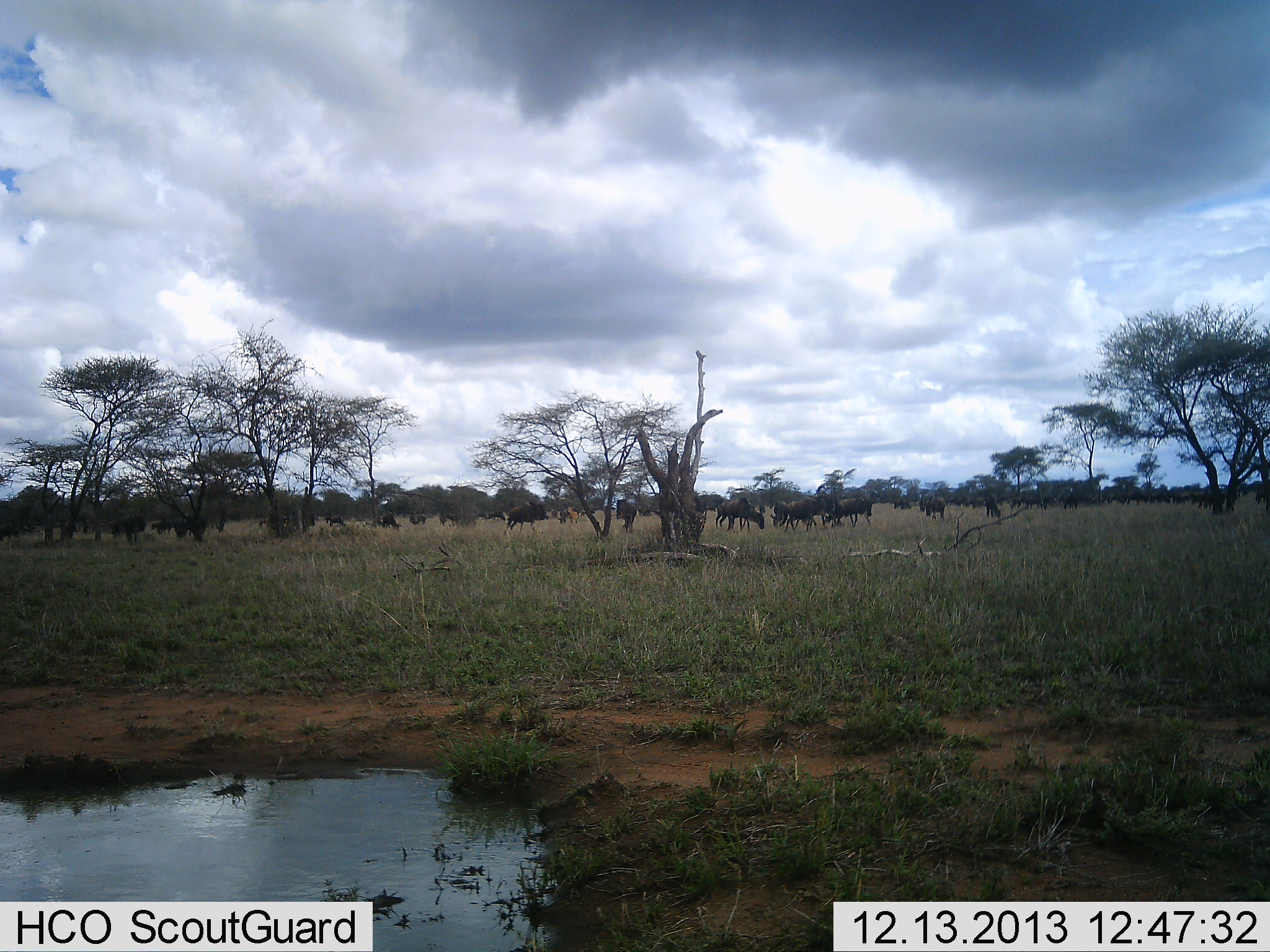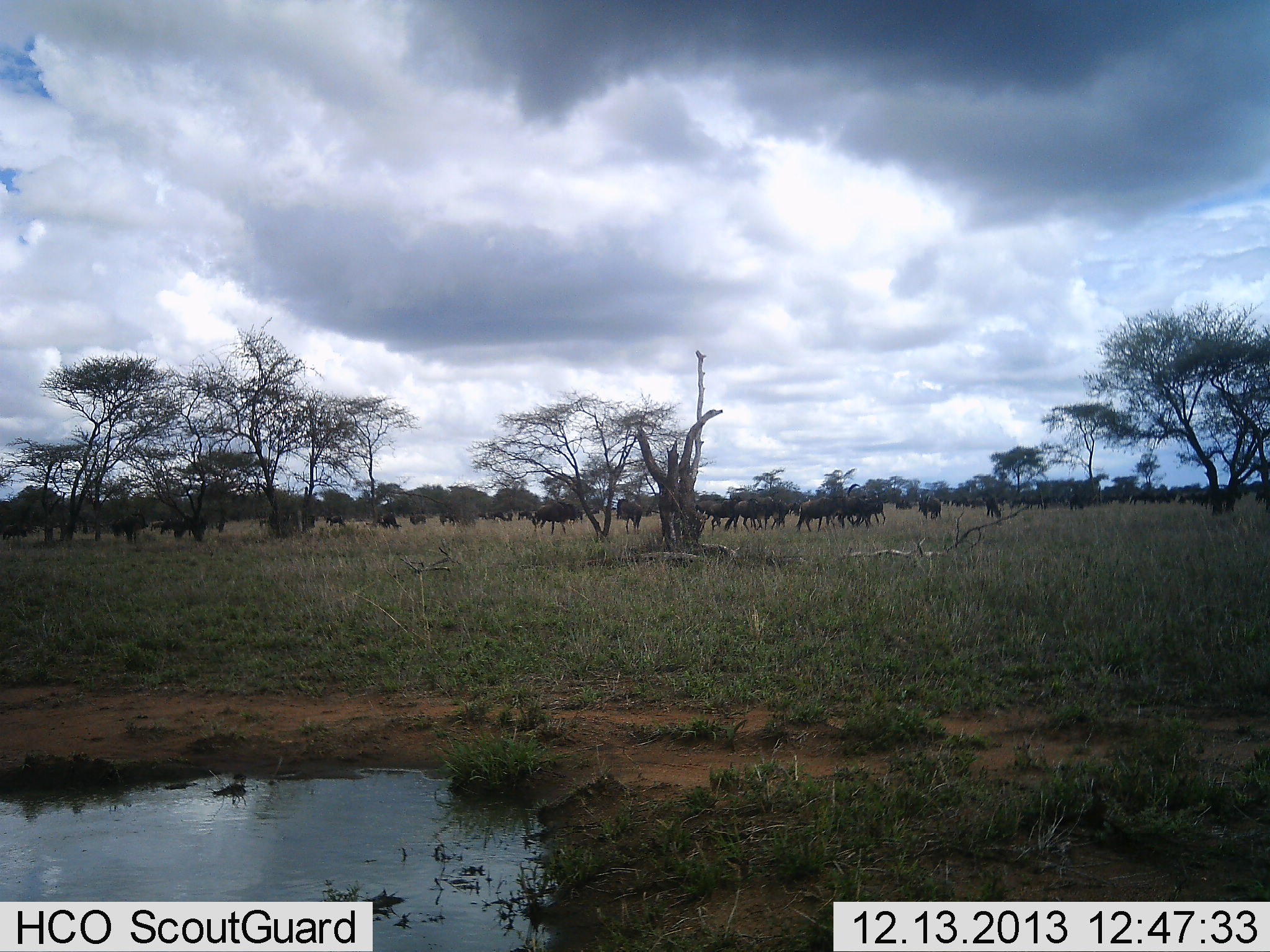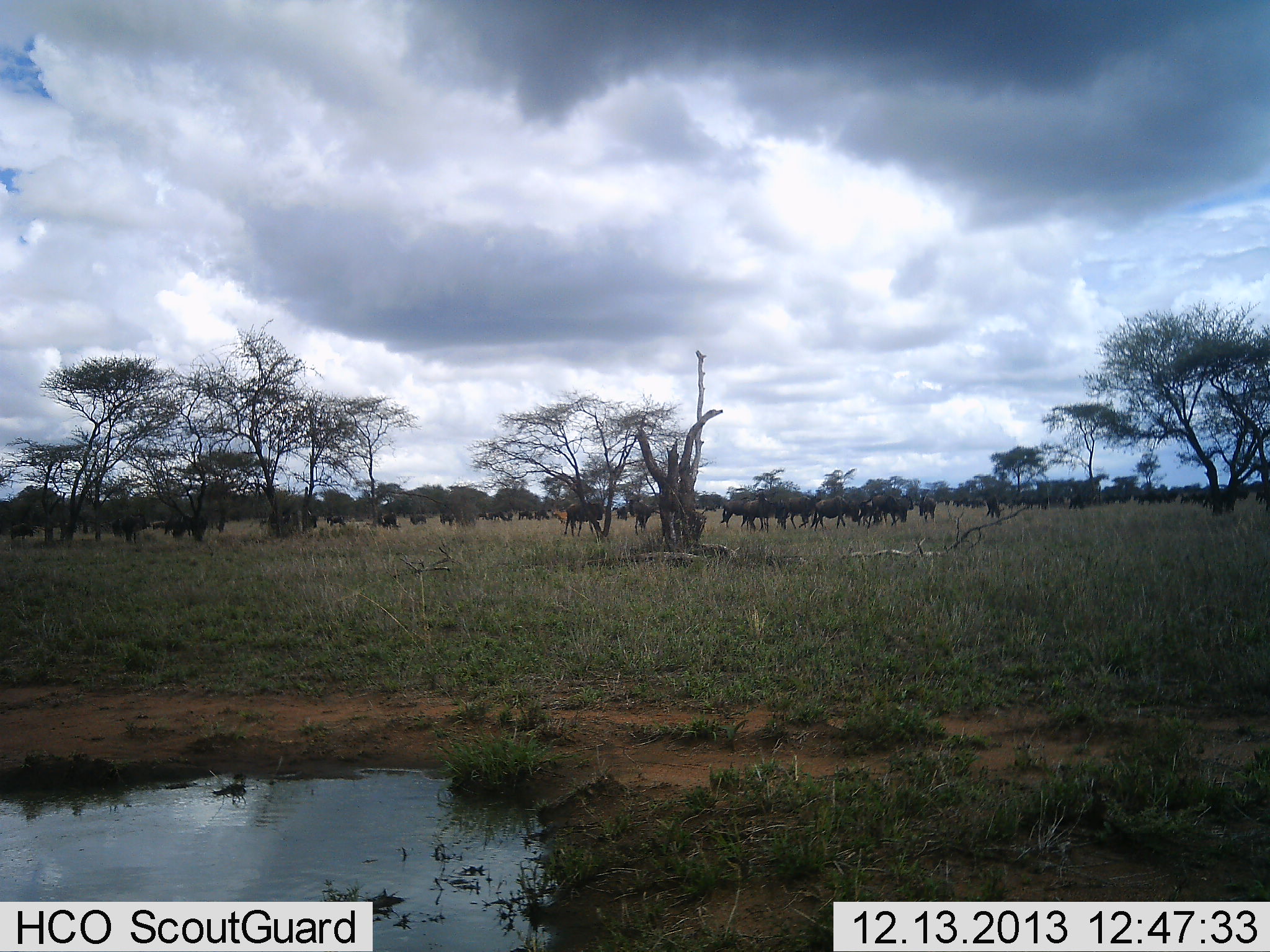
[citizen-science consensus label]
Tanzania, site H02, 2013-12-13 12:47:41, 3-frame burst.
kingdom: Animalia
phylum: Chordata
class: Mammalia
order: Artiodactyla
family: Bovidae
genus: Connochaetes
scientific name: Connochaetes taurinus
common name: blue wildebeest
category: wildebeest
Wildebeest (blue wildebeest) (Connochaetes taurinus), count 11-50. Behavior (volunteer vote fractions): standing 40%, resting 0%, moving 90%, interacting 10%. Young present (vote fraction): 0%. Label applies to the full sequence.